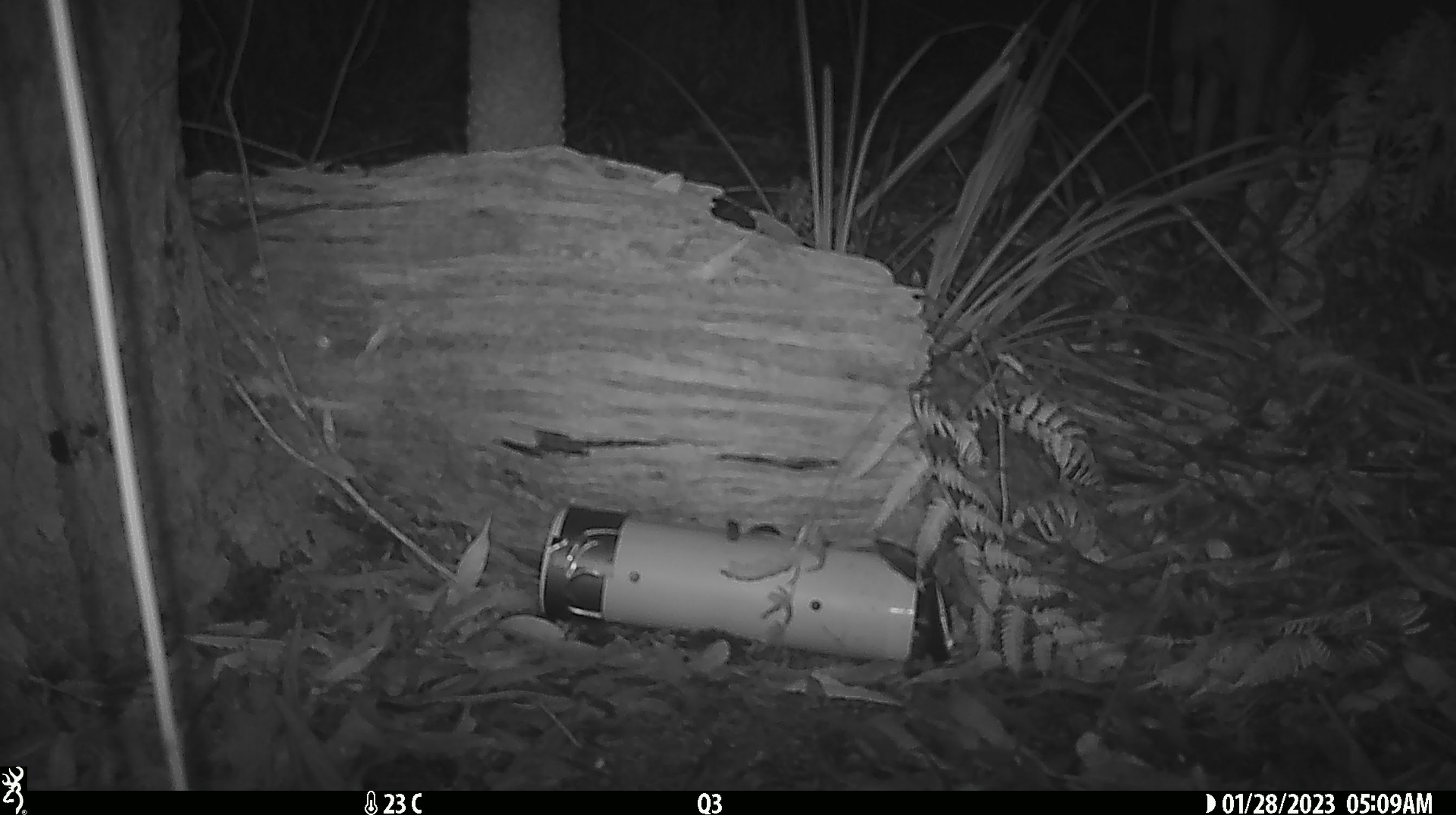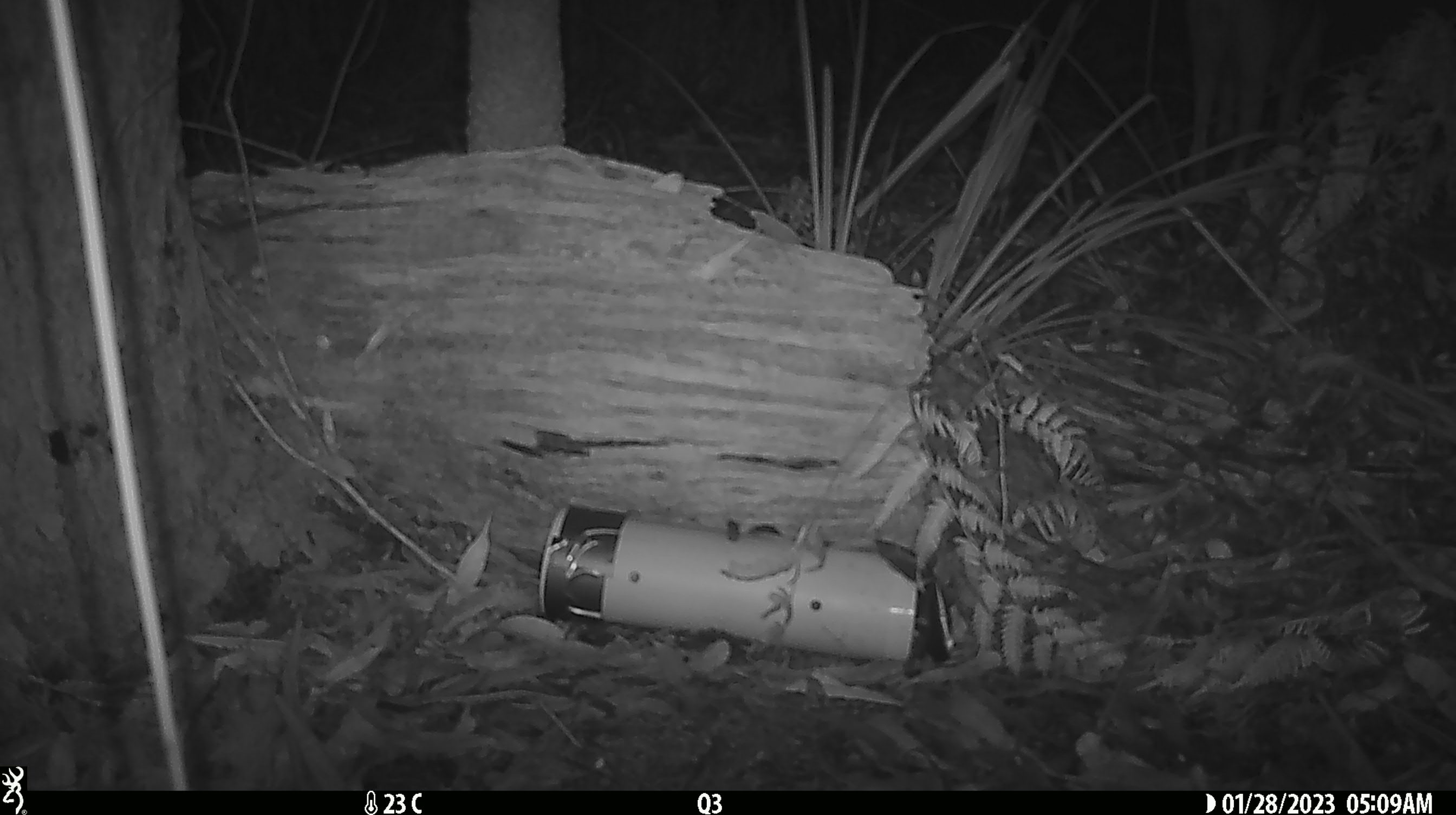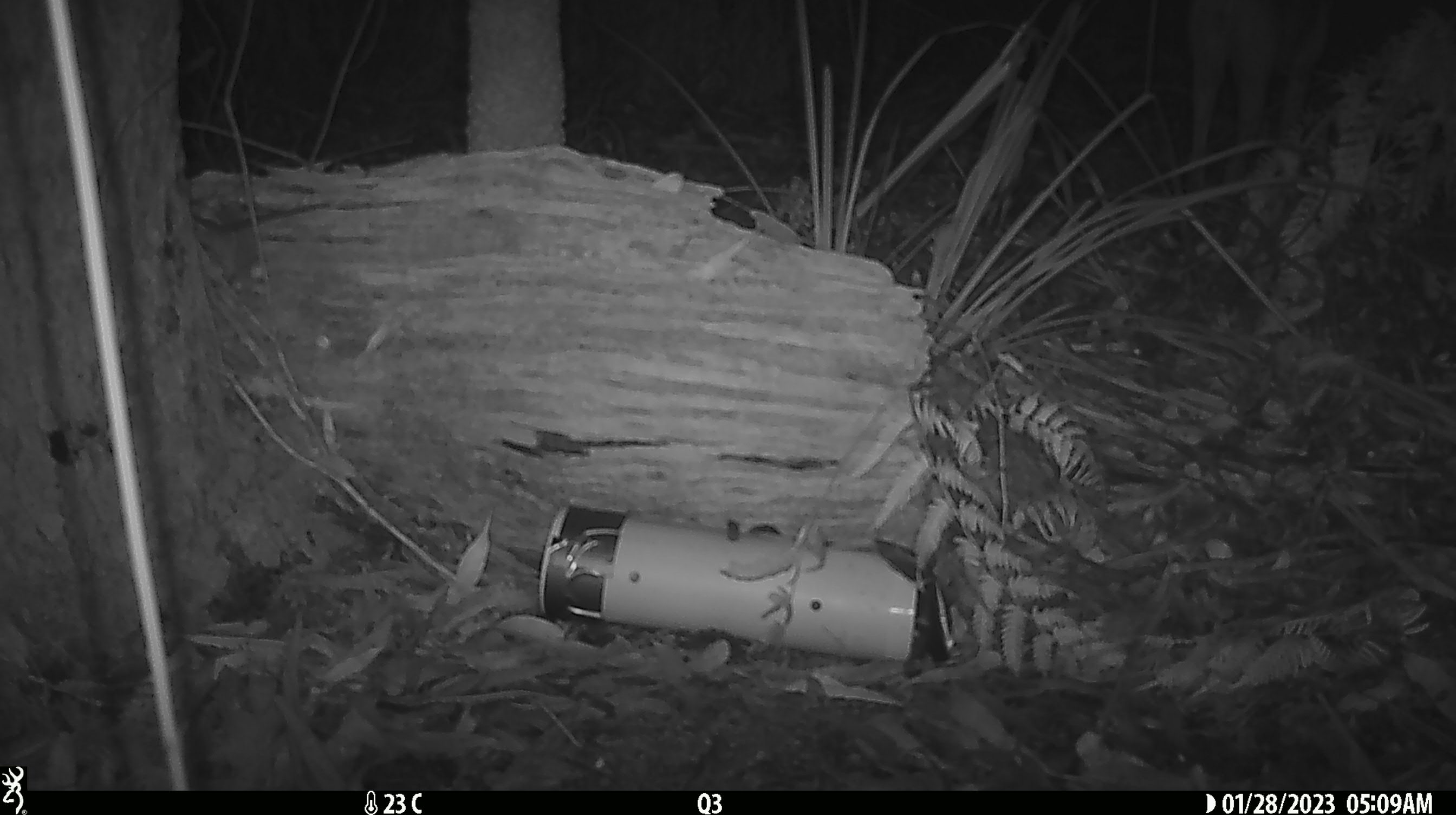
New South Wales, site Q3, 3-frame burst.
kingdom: Animalia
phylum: Chordata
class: Mammalia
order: Carnivora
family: Canidae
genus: Canis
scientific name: Canis familiaris dingo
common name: dingo